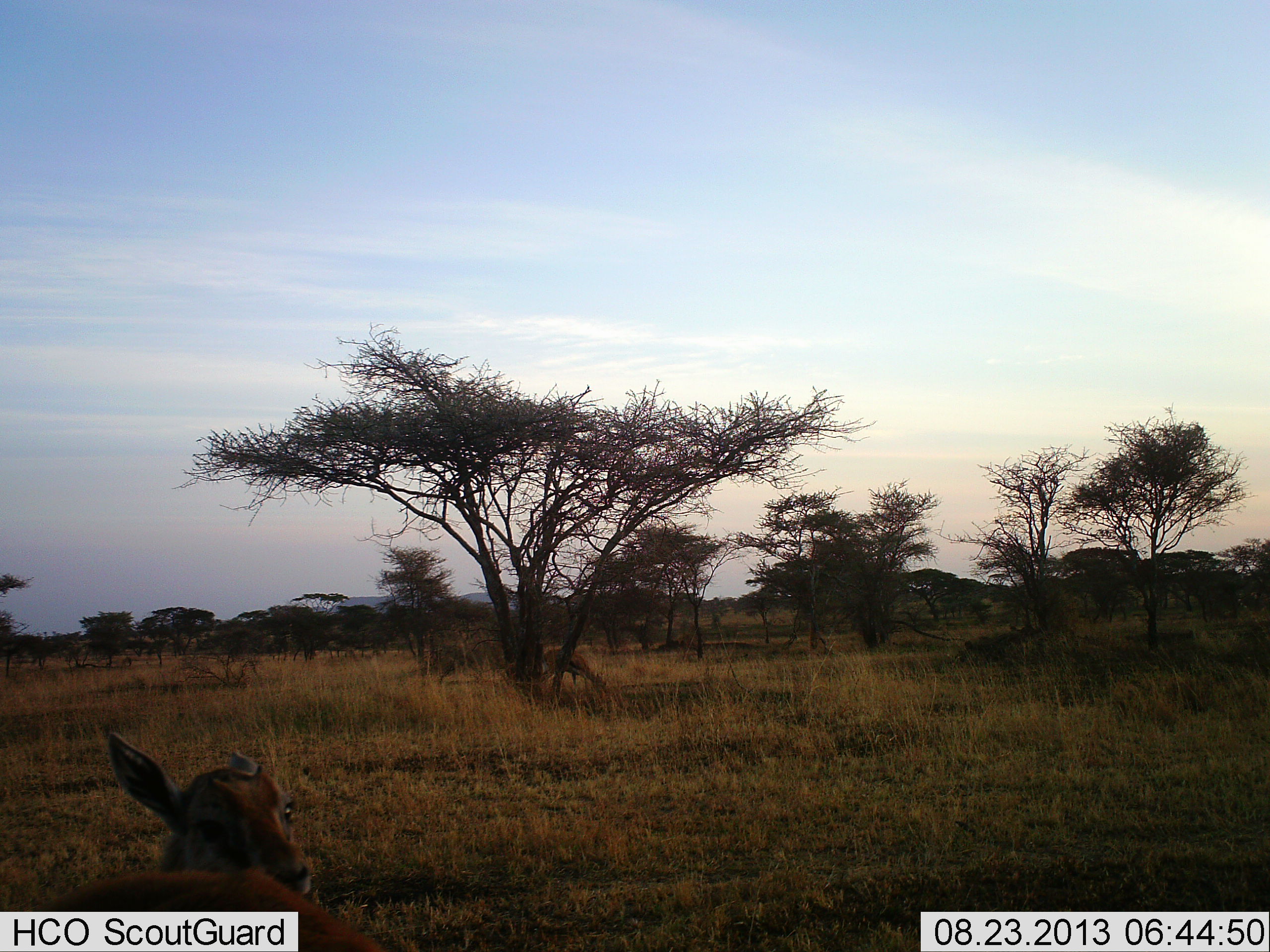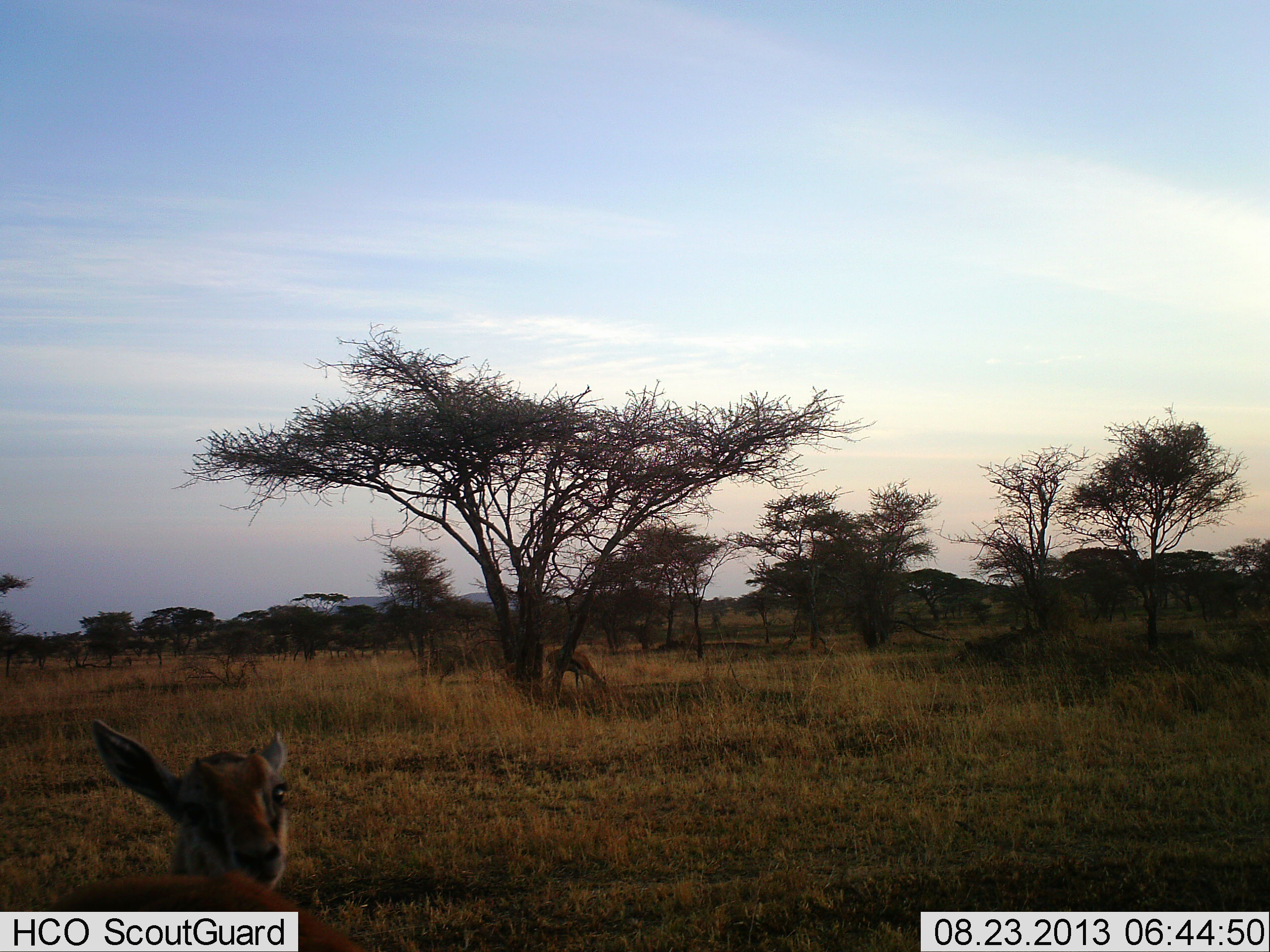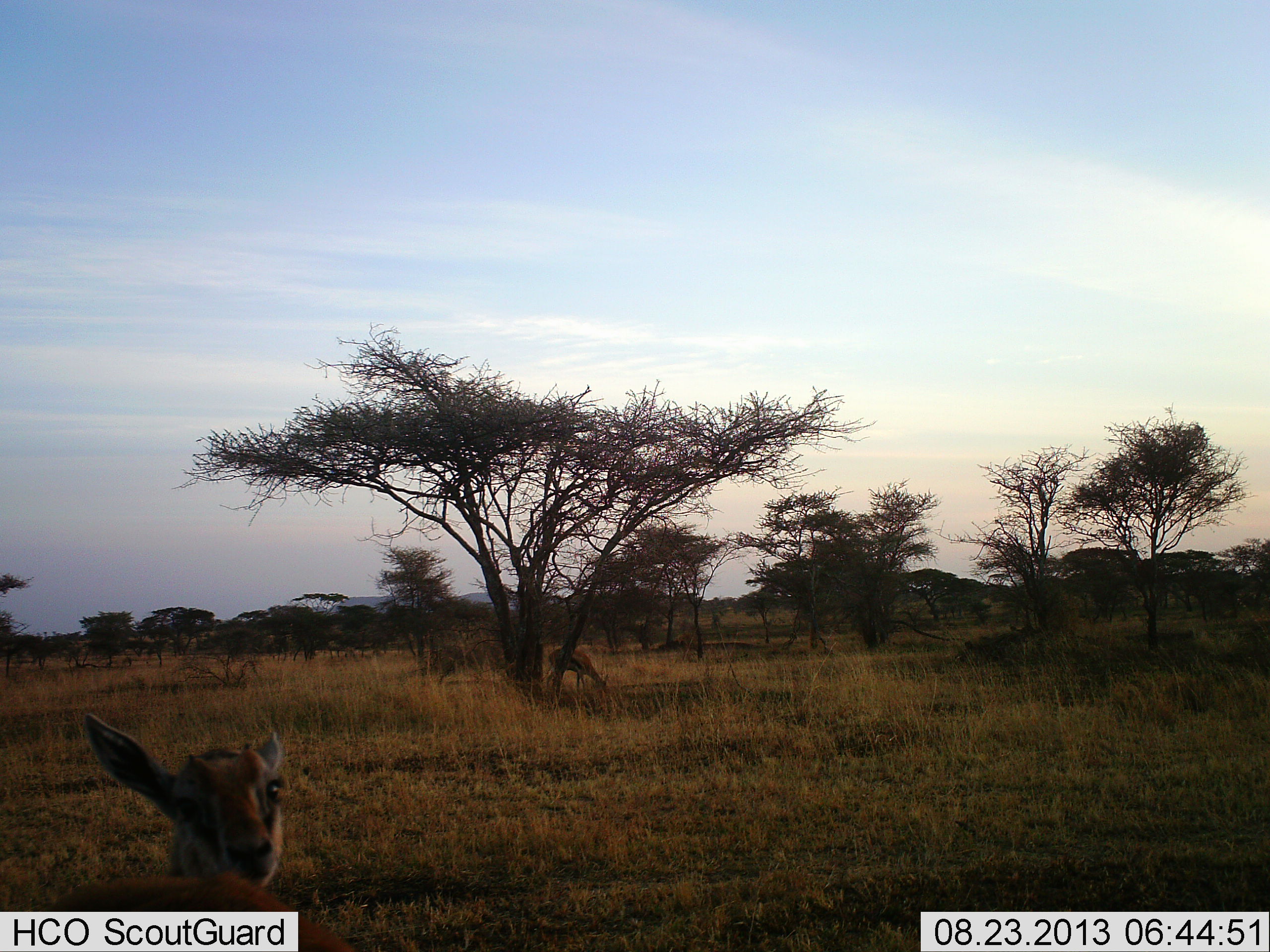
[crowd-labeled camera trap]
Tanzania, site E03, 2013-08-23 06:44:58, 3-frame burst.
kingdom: Animalia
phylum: Chordata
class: Mammalia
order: Artiodactyla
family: Bovidae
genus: Eudorcas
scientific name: Eudorcas thomsonii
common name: thomson's gazelle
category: gazellethomsons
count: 2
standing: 90%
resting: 10%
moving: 0%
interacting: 0%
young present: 30%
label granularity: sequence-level